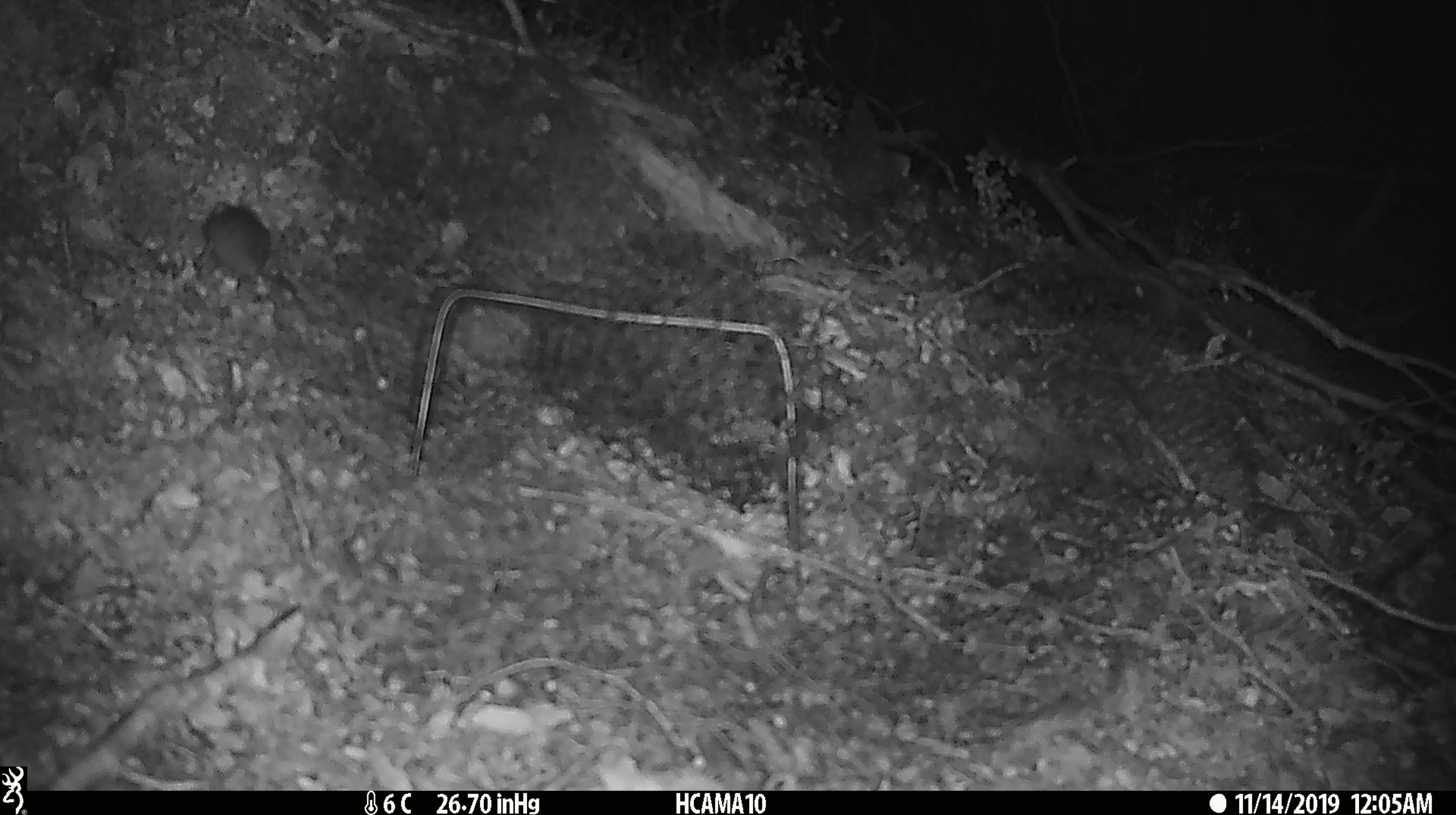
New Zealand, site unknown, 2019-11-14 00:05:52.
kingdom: Animalia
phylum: Chordata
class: Mammalia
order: Rodentia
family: Muridae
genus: Mus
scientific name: Mus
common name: mouse